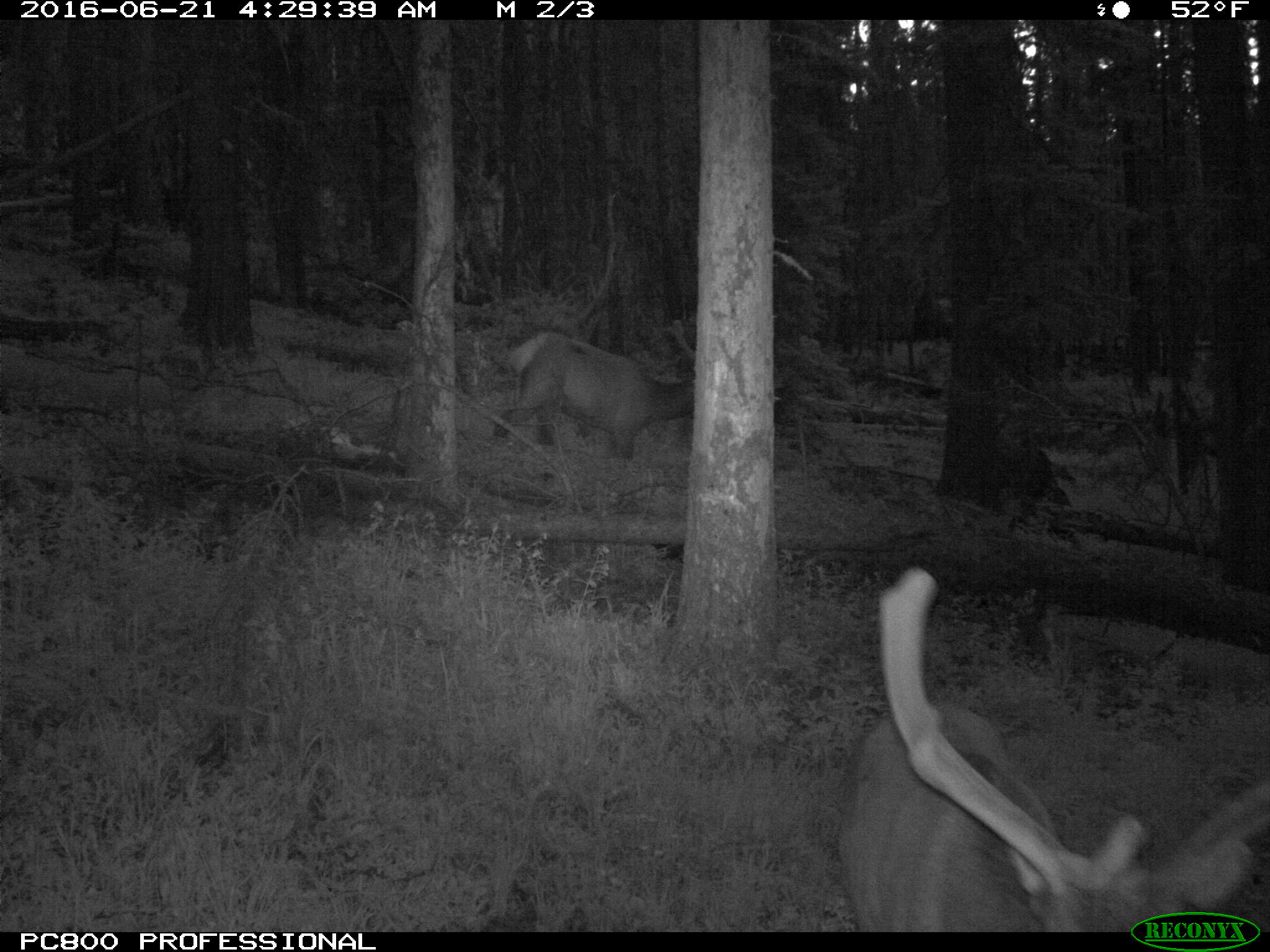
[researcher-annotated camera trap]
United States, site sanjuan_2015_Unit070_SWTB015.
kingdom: Animalia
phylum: Chordata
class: Mammalia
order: Artiodactyla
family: Cervidae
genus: Cervus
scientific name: Cervus elaphus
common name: red deer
Cervus elaphus (red deer).